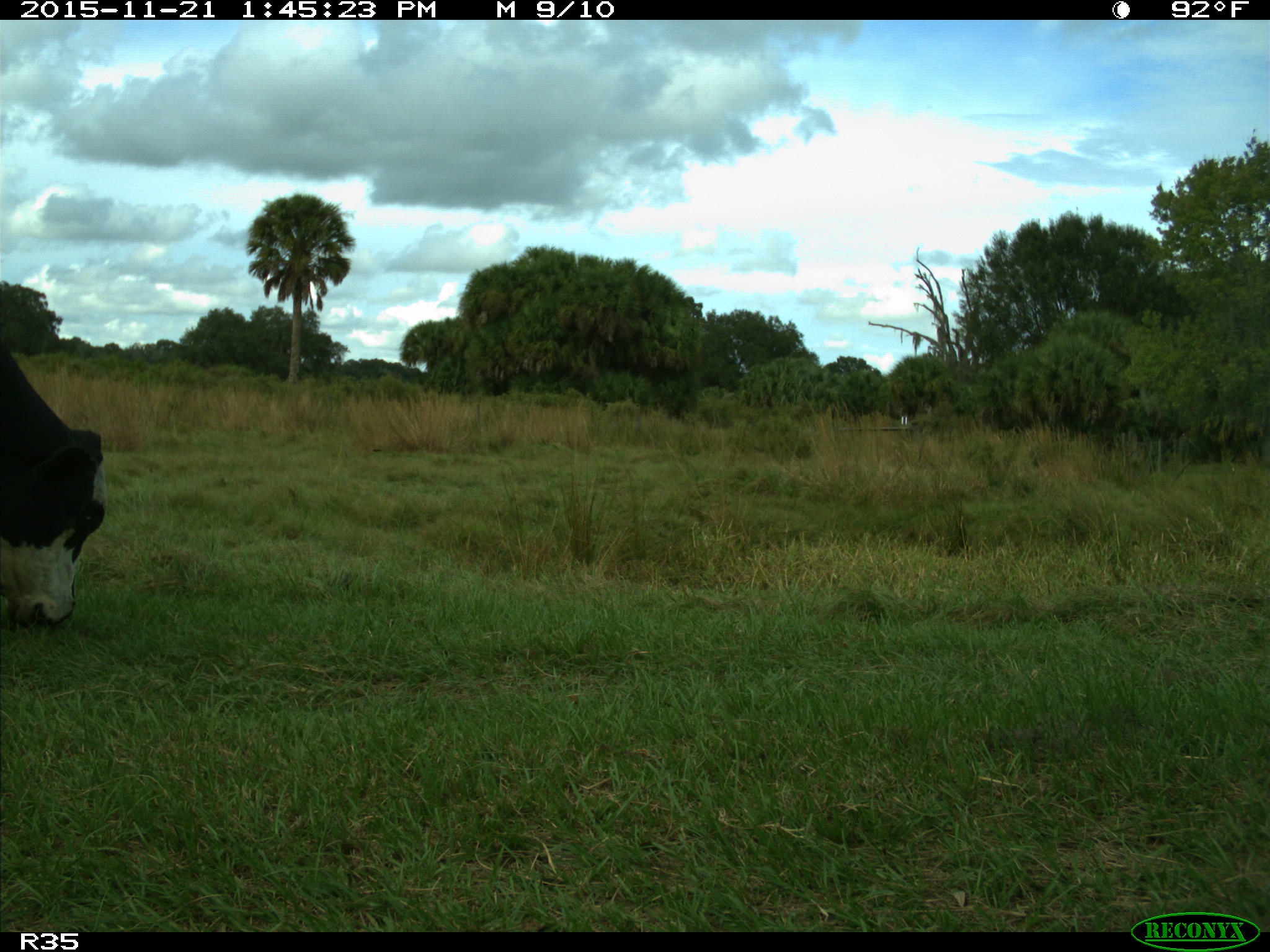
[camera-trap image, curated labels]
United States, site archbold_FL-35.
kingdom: Animalia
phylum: Chordata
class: Mammalia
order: Artiodactyla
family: Bovidae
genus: Bos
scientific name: Bos taurus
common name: domestic cow